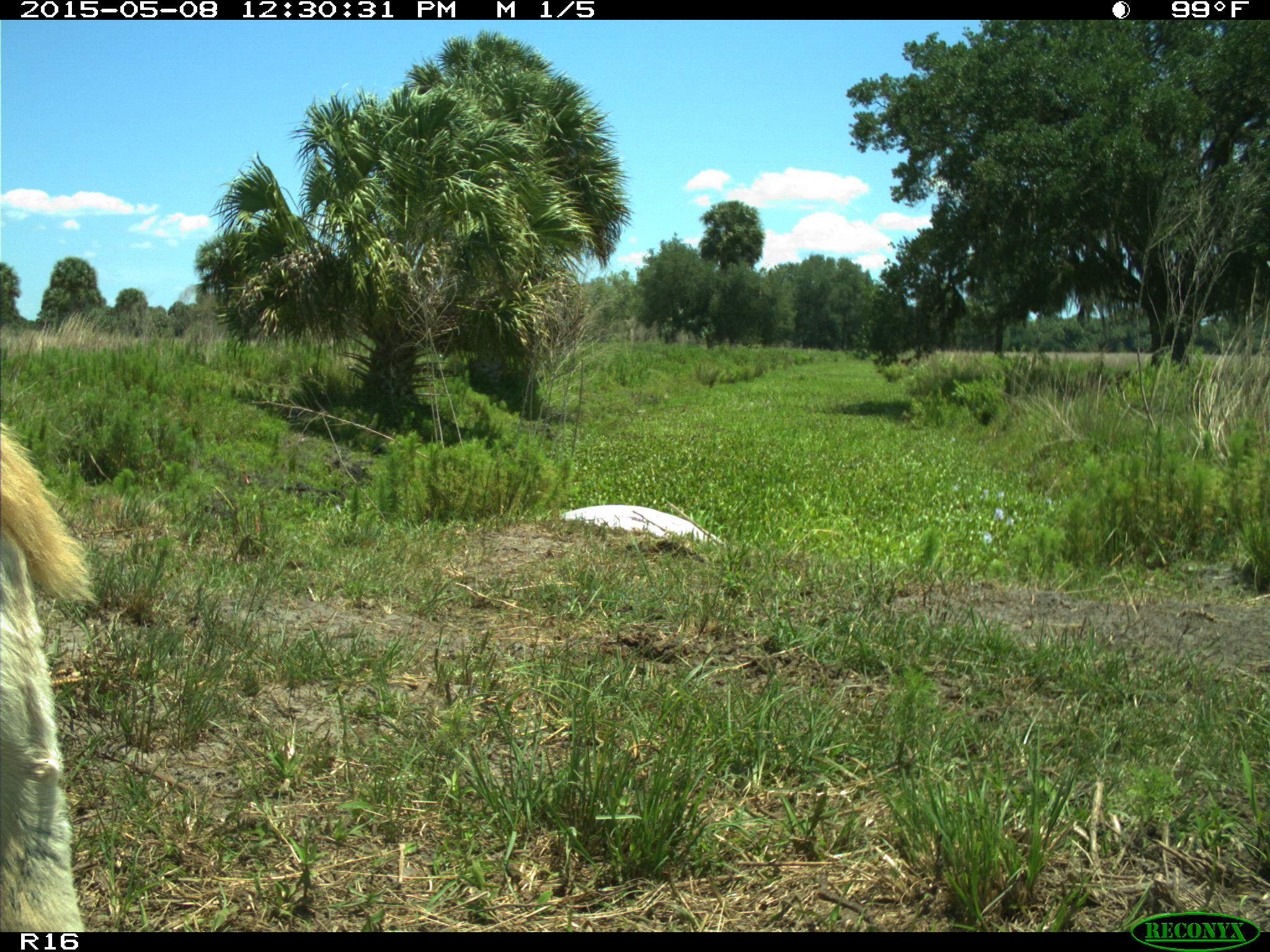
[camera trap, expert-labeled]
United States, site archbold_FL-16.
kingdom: Animalia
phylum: Chordata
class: Mammalia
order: Artiodactyla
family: Bovidae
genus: Bos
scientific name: Bos taurus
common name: domestic cow